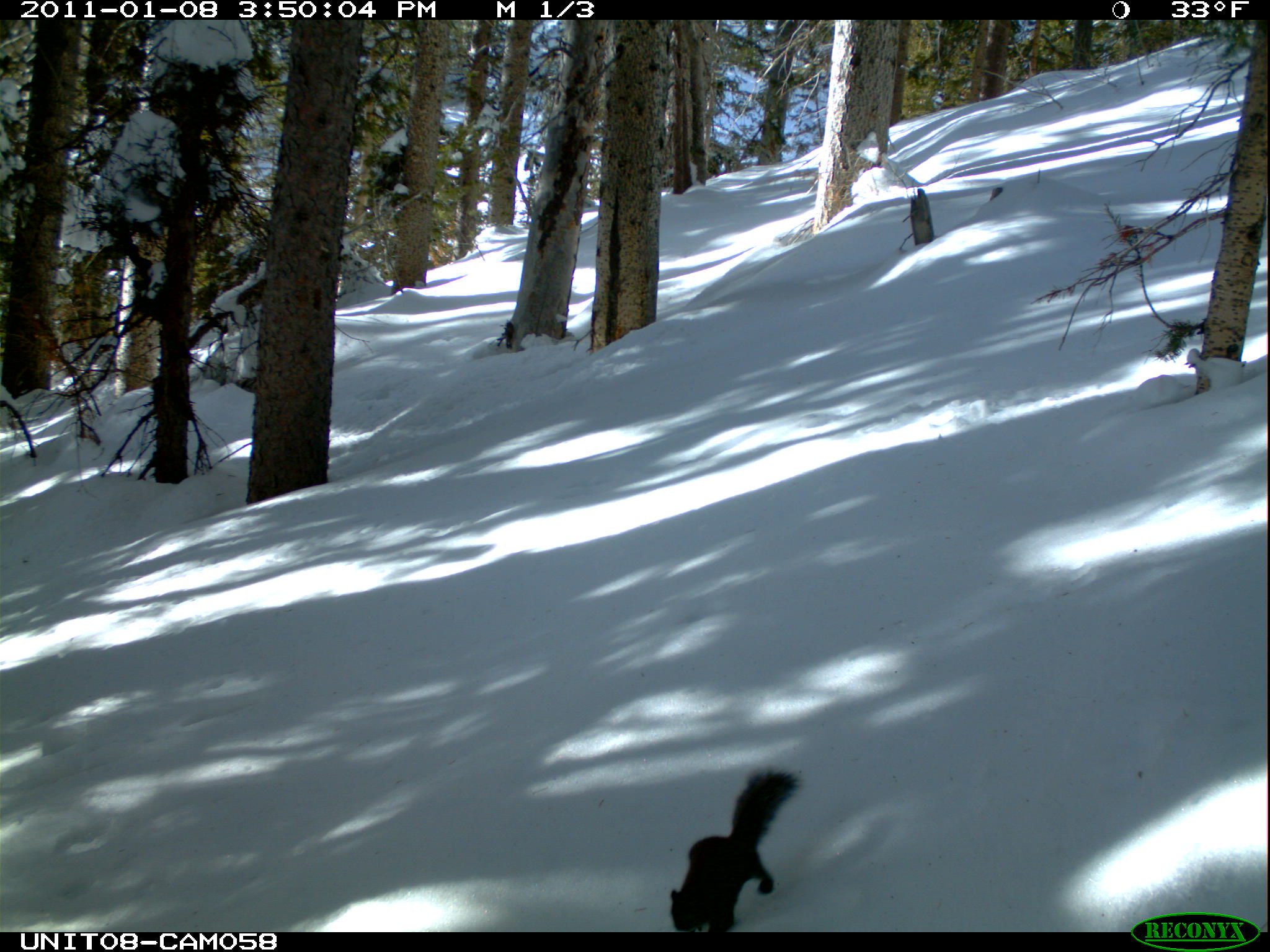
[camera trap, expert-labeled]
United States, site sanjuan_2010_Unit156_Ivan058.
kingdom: Animalia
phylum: Chordata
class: Mammalia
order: Rodentia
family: Sciuridae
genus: Tamiasciurus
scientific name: Tamiasciurus hudsonicus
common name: american red squirrel